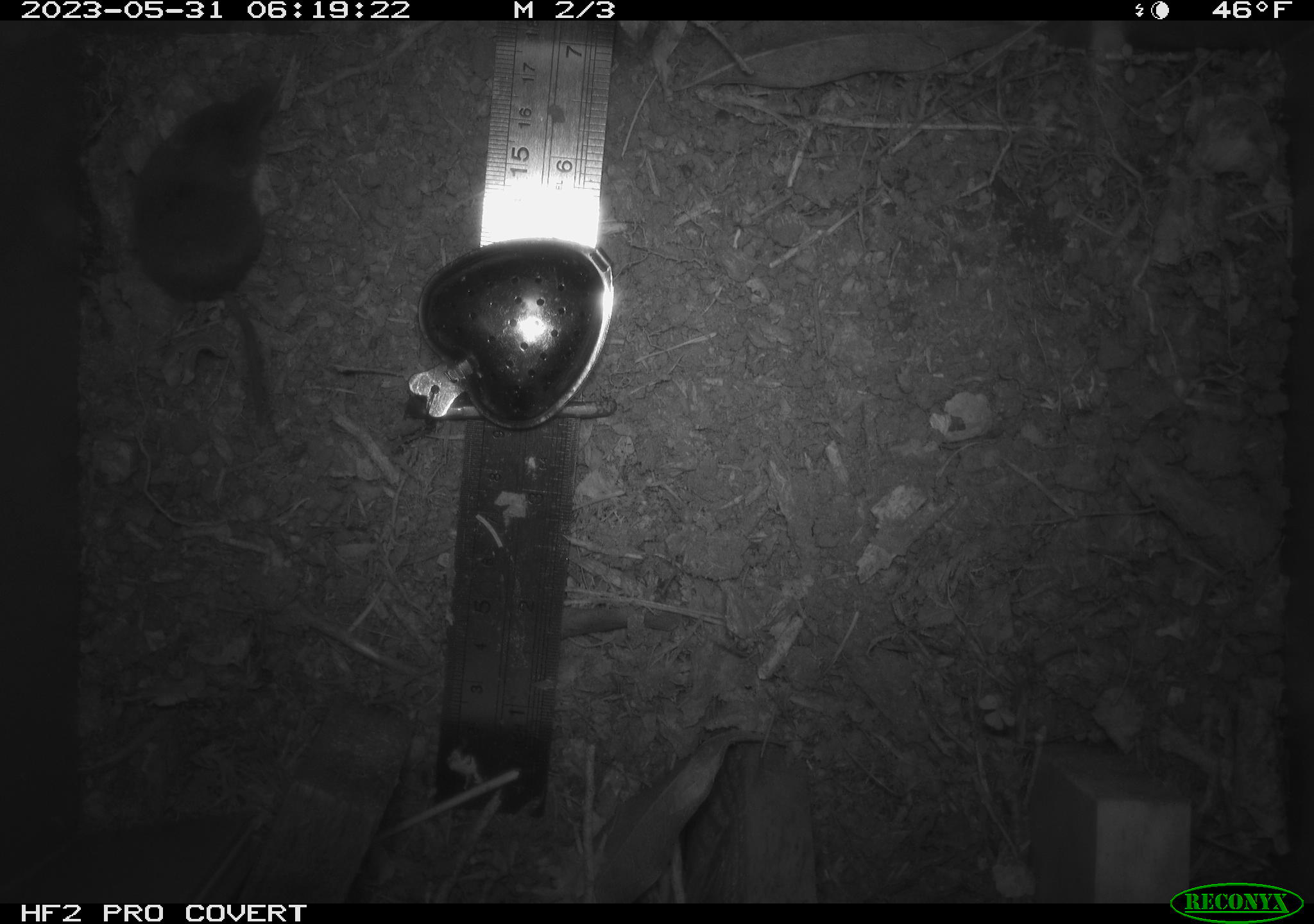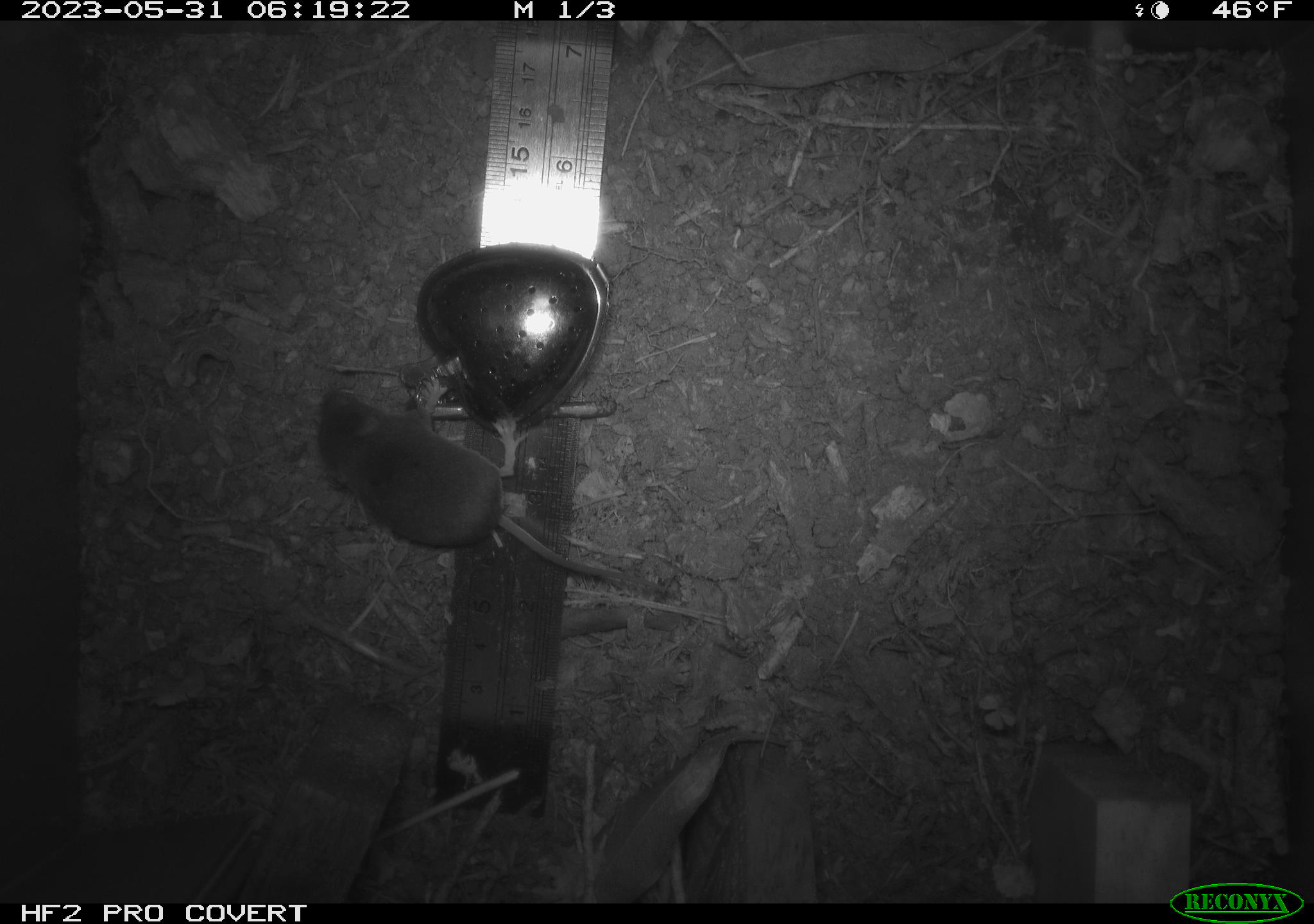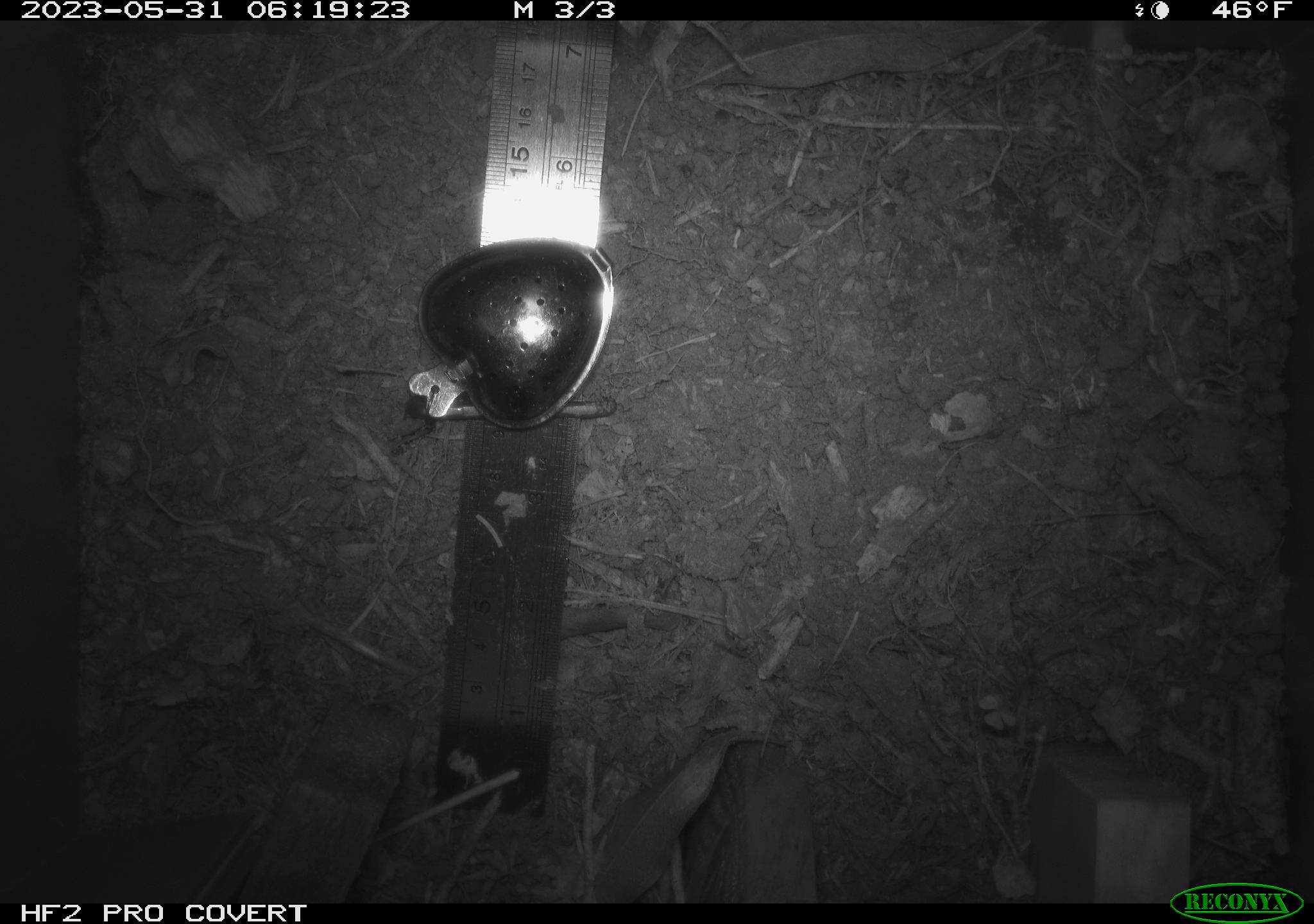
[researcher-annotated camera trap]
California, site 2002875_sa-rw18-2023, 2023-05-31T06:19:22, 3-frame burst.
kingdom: Animalia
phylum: Chordata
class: Mammalia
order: Eulipotyphla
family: Soricidae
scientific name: Soricidae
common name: shrews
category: soricidae family